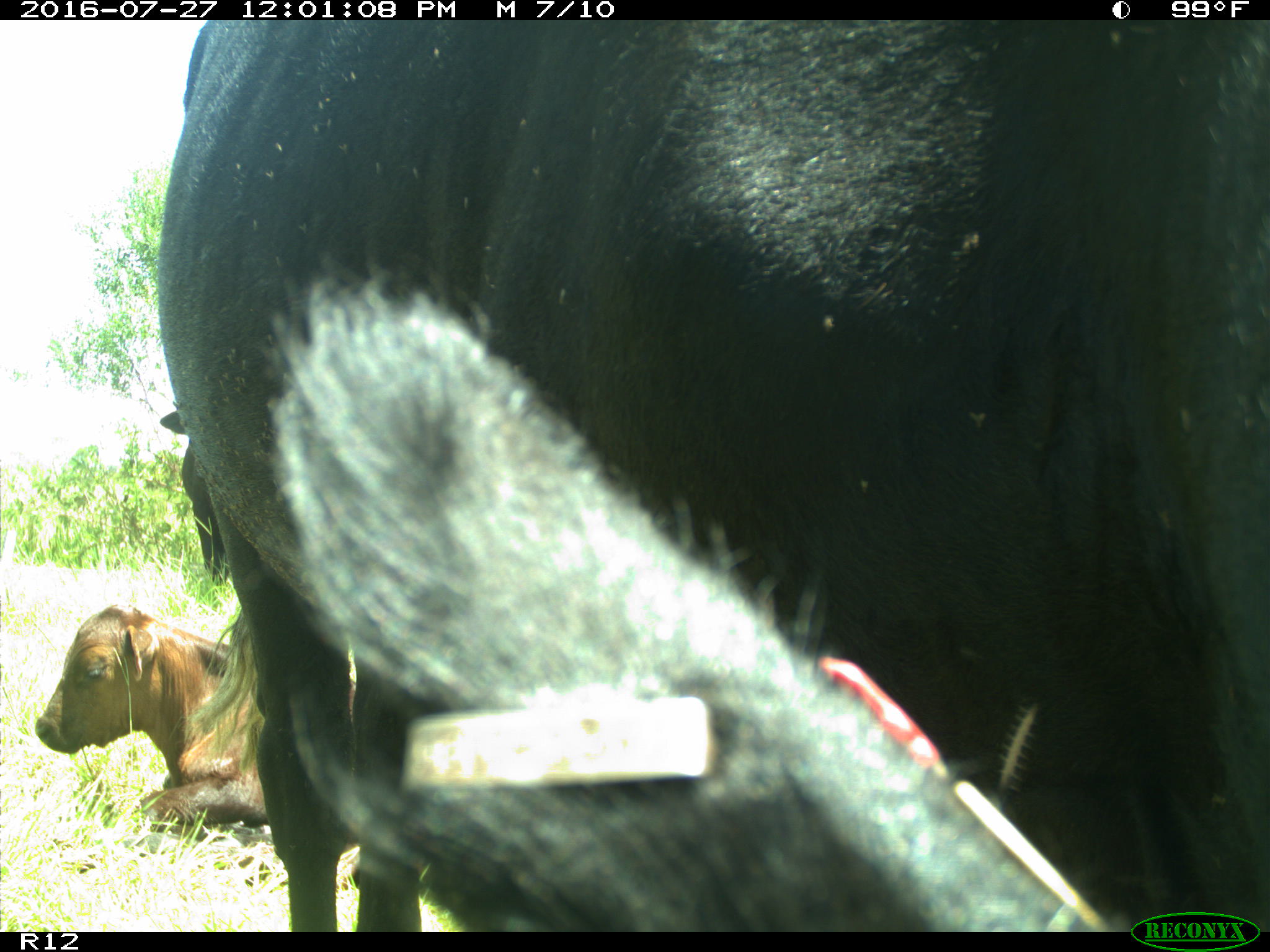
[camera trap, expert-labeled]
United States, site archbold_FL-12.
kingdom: Animalia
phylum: Chordata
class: Mammalia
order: Artiodactyla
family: Bovidae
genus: Bos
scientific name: Bos taurus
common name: domestic cow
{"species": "Bos taurus (domestic cow)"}